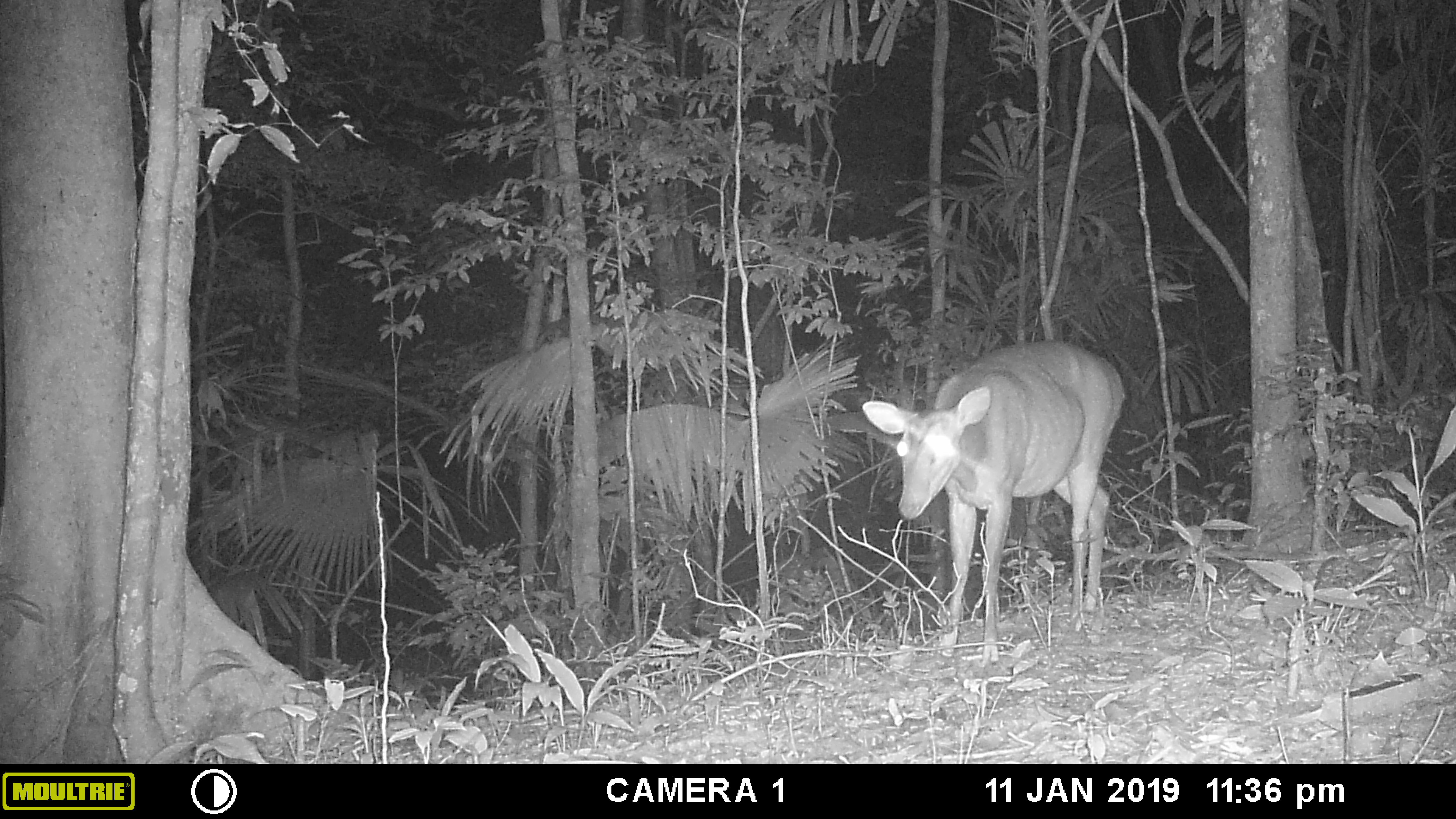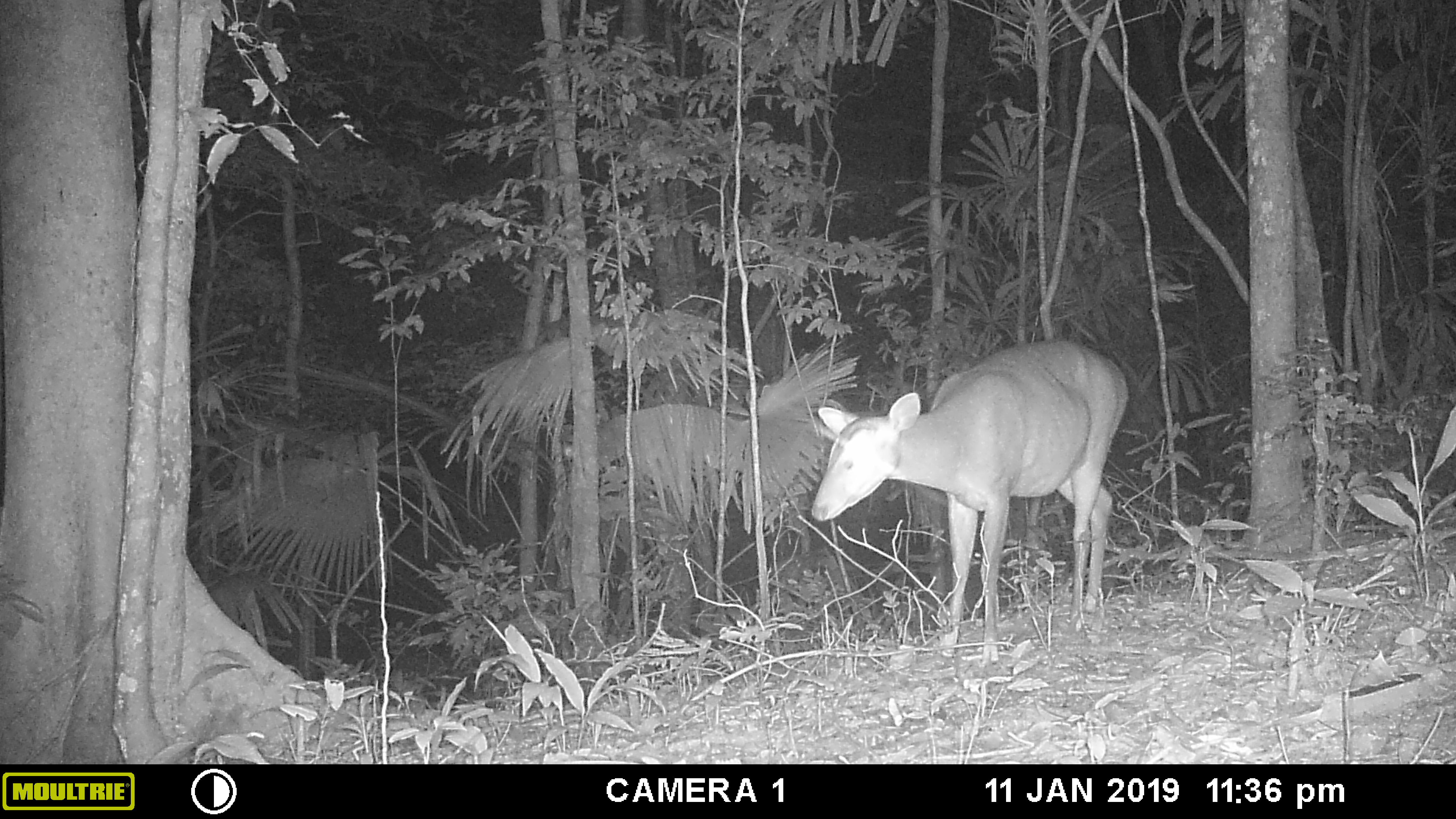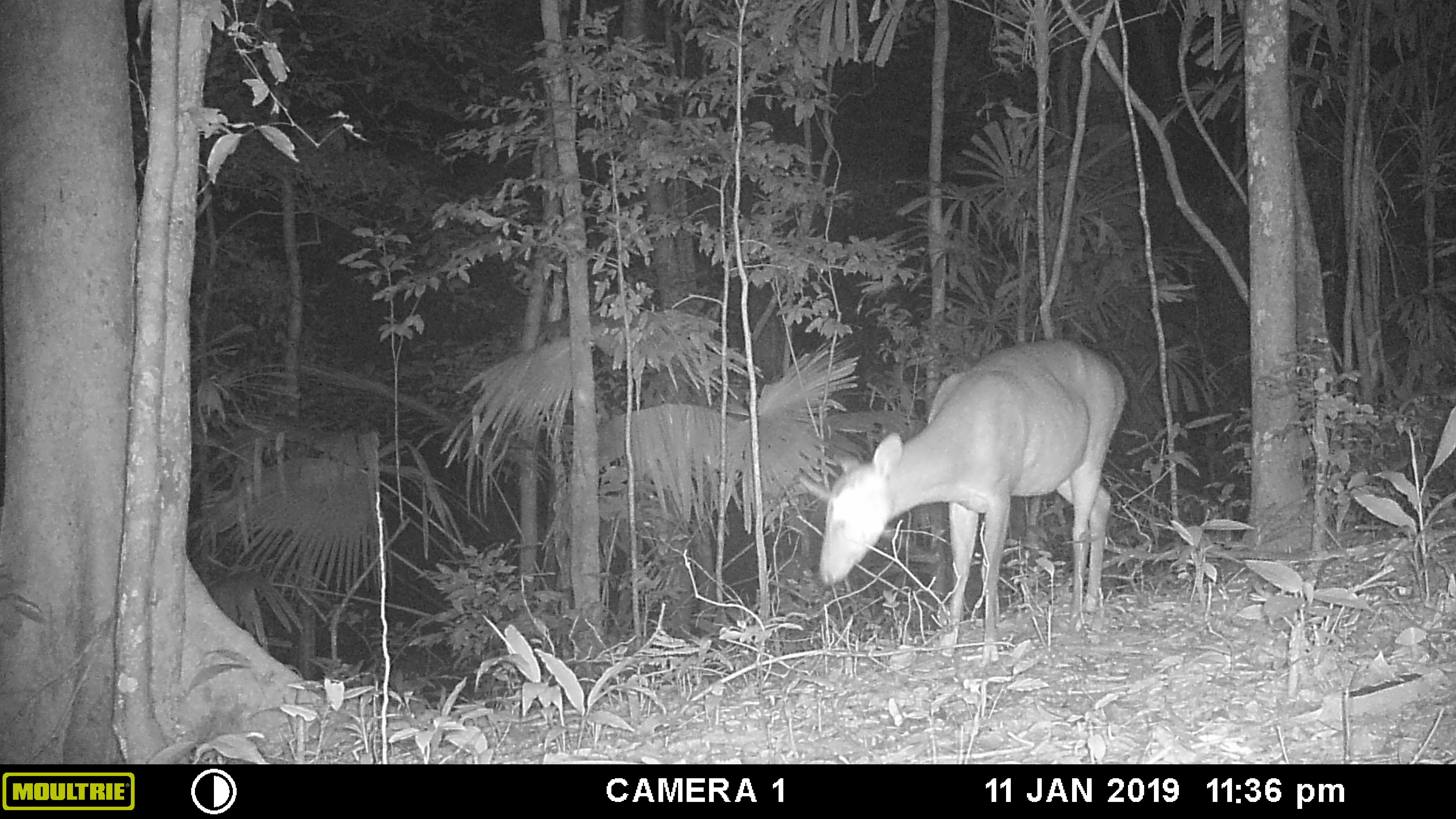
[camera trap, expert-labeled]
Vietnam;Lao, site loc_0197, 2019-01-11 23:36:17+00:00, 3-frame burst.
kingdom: Animalia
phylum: Chordata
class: Mammalia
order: Artiodactyla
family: Cervidae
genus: Muntiacus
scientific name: Muntiacus vuquangensis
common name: large-antlered muntjac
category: large antlered muntjac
Large antlered muntjac (large-antlered muntjac) (Muntiacus vuquangensis). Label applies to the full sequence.